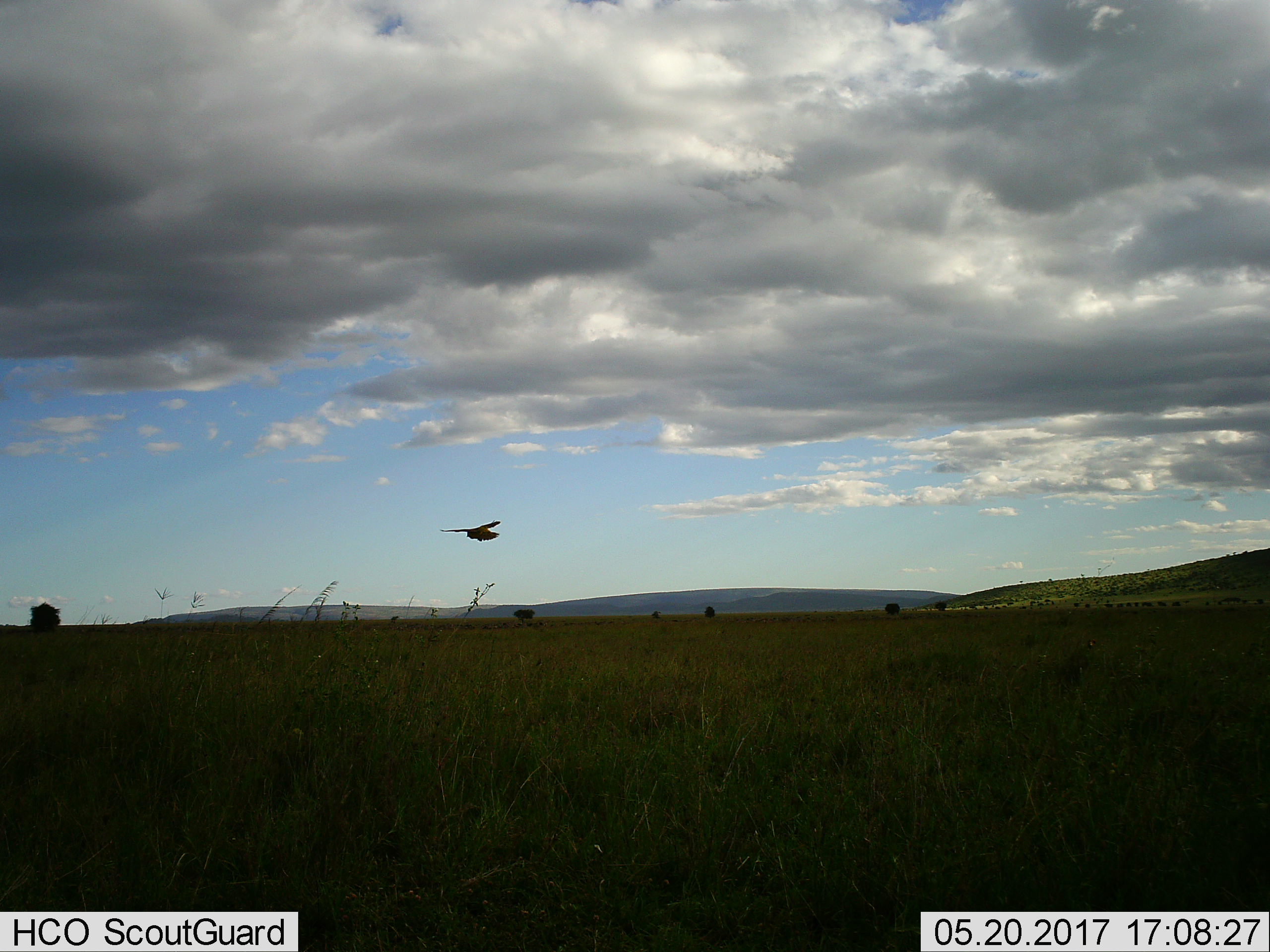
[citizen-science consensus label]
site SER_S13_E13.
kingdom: Animalia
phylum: Chordata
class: Aves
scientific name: Aves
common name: bird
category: birdother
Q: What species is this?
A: Birdother (bird) (Aves).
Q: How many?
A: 1.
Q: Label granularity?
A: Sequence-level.